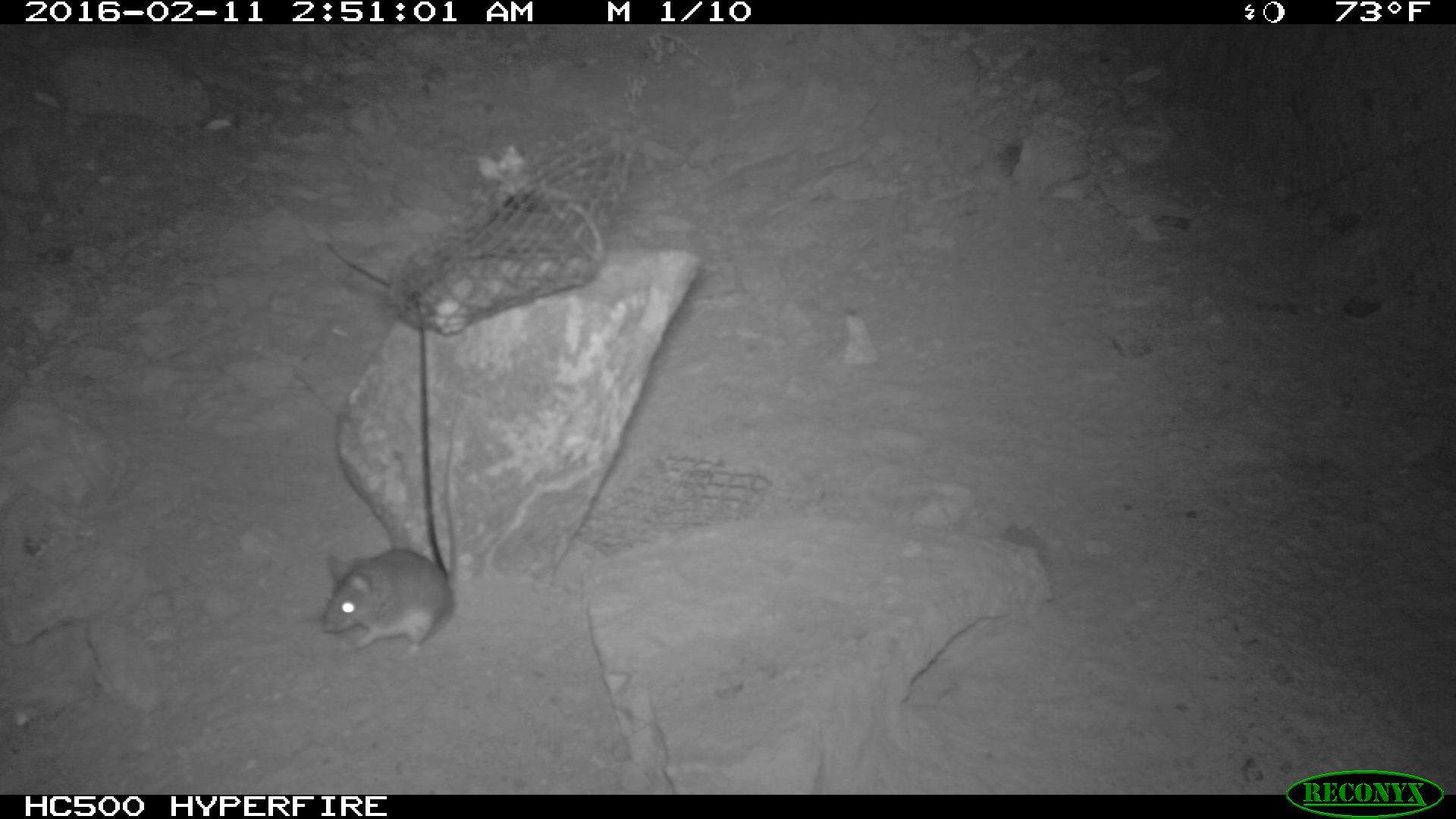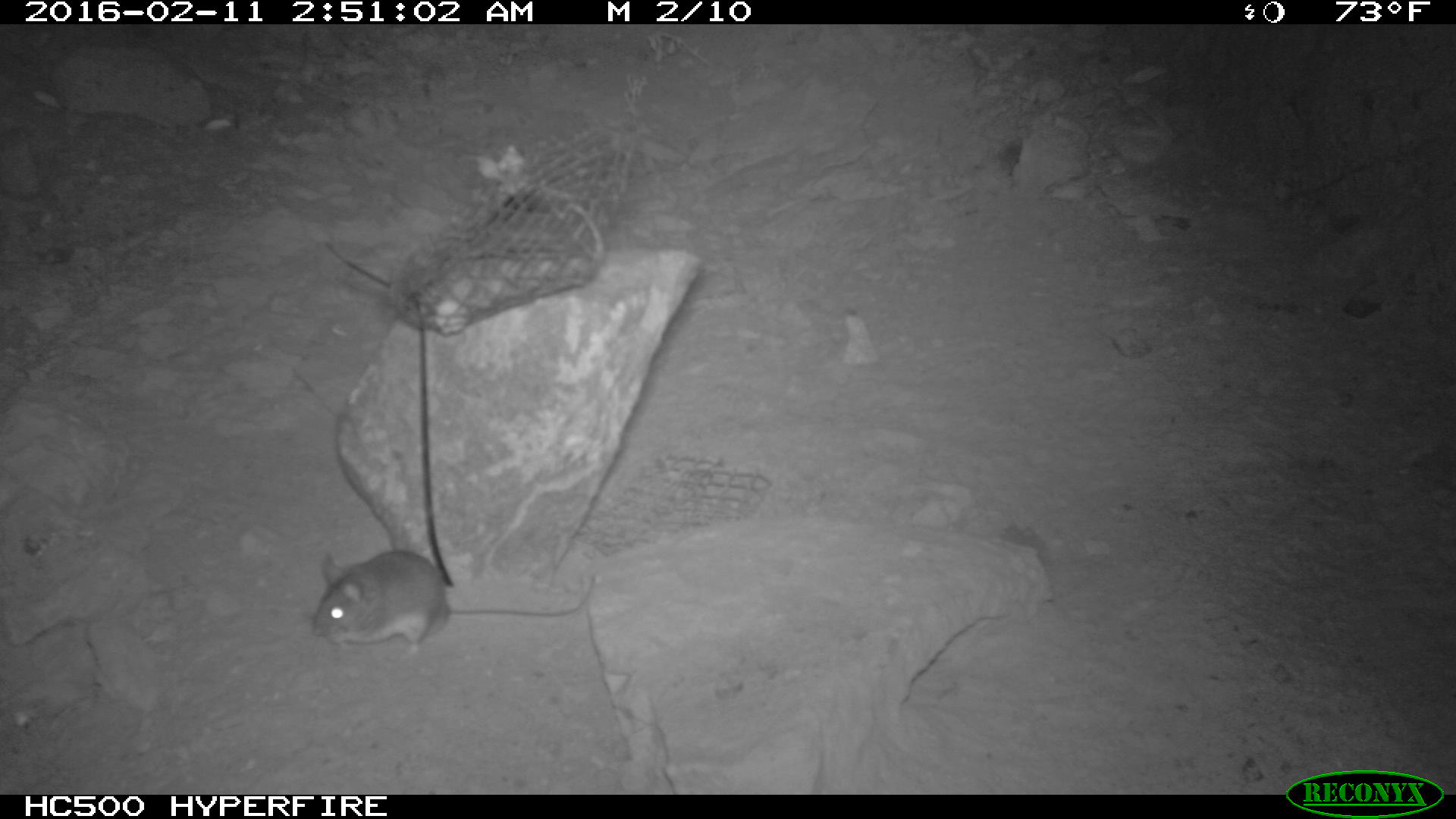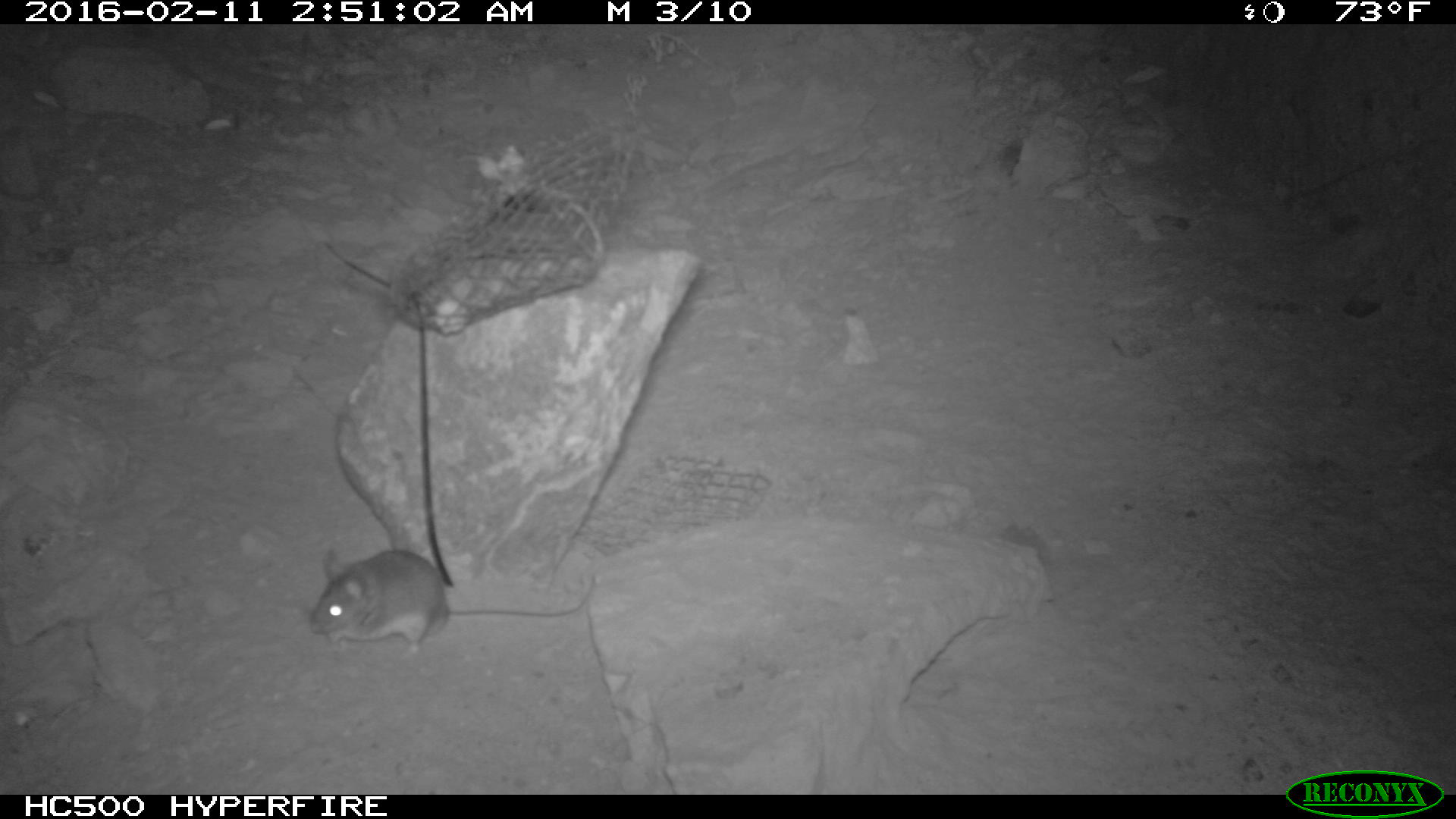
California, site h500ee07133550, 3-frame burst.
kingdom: Animalia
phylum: Chordata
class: Mammalia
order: Rodentia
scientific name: Rodentia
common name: rodent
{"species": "rodent (Rodentia)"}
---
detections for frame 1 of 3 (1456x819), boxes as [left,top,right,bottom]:
rodent: [321,417,457,659]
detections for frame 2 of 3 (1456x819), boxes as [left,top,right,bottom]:
rodent: [312,546,592,661]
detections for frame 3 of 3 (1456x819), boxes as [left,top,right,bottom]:
rodent: [305,546,595,654]